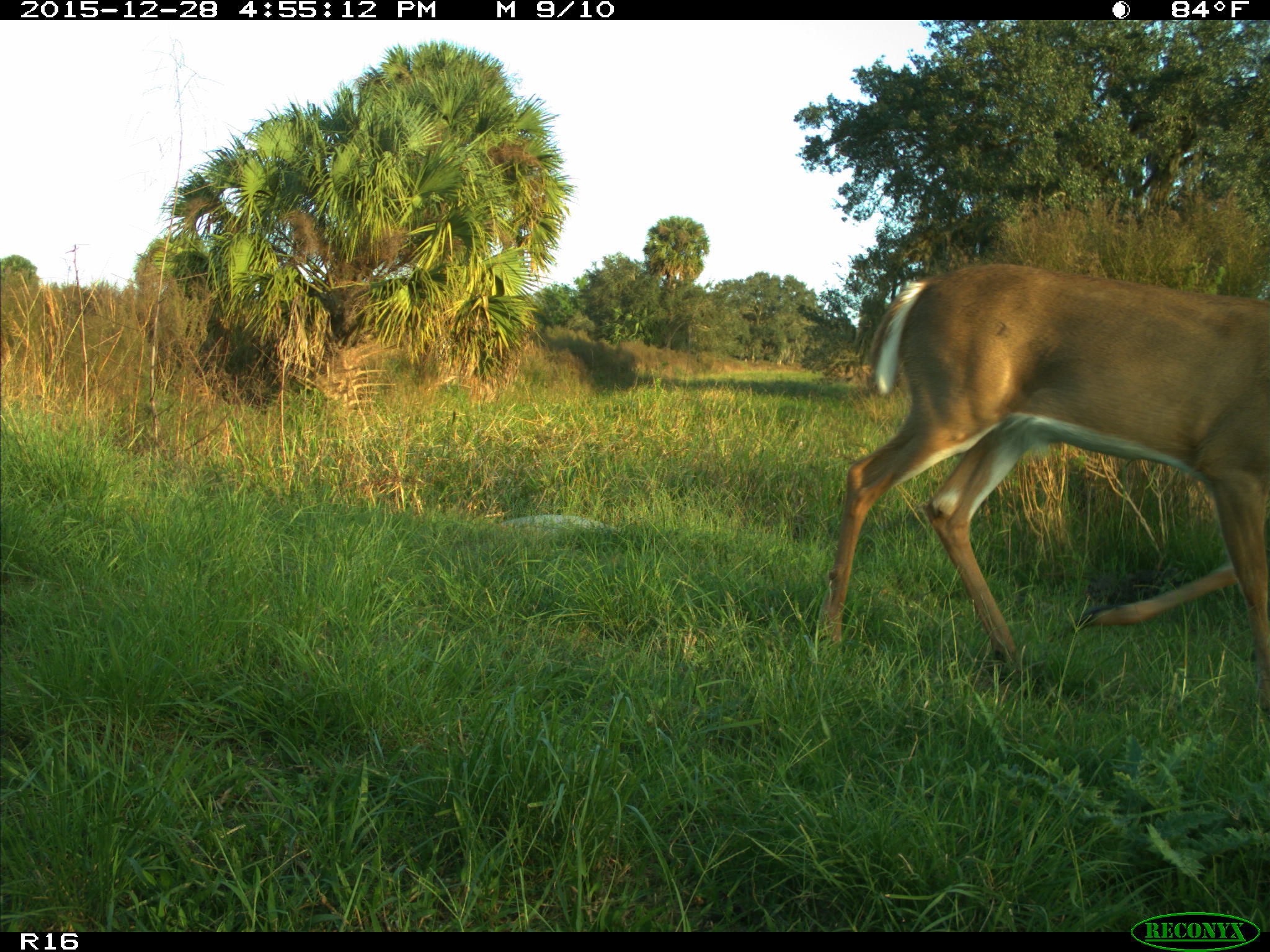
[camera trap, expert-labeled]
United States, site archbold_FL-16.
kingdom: Animalia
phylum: Chordata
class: Mammalia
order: Artiodactyla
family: Cervidae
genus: Odocoileus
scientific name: Odocoileus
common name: deer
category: unidentified deer